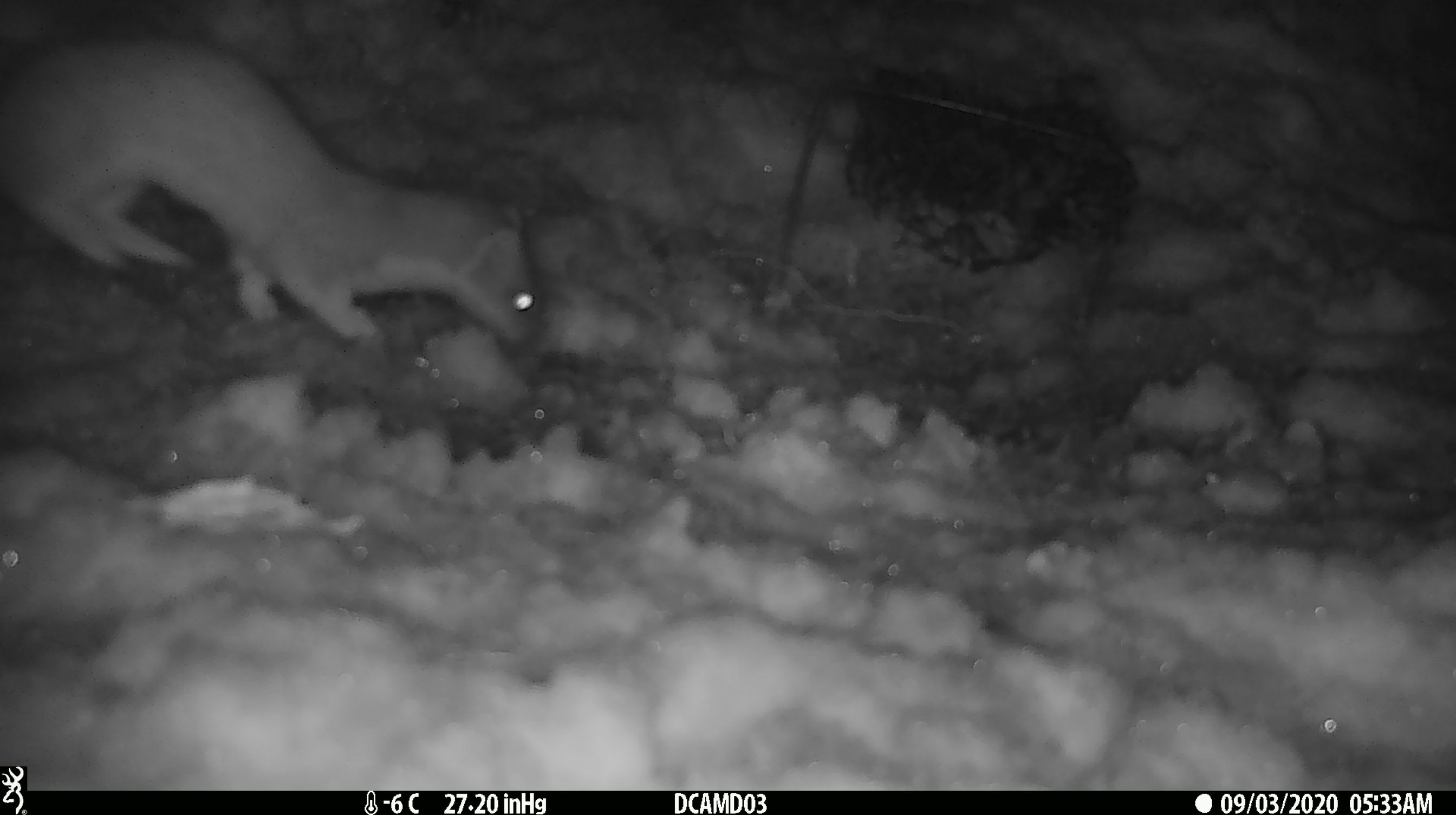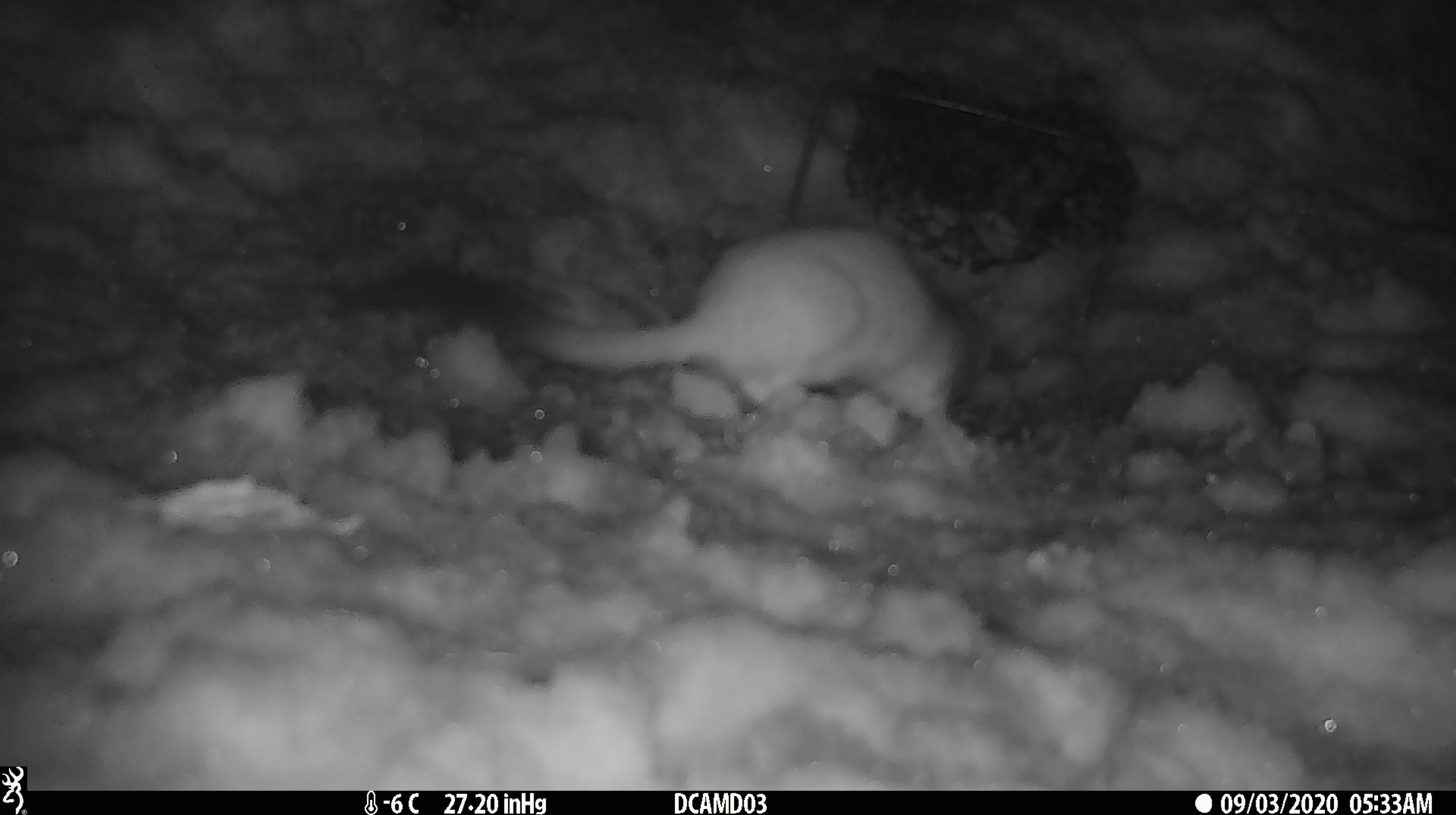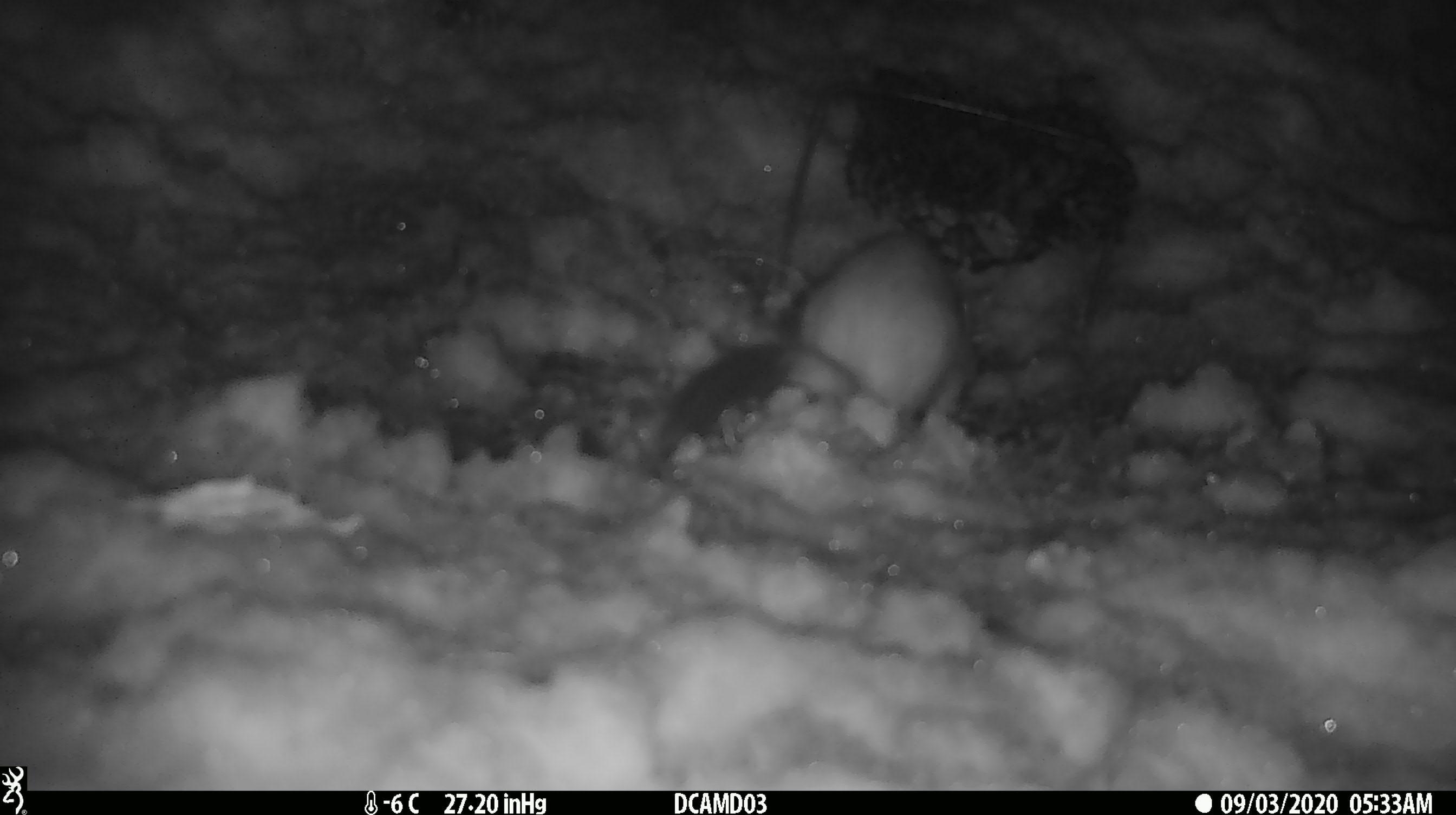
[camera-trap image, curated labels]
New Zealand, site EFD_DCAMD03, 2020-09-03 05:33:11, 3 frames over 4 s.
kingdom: Animalia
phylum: Chordata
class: Mammalia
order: Carnivora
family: Mustelidae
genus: Mustela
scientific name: Mustela erminea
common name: stoat